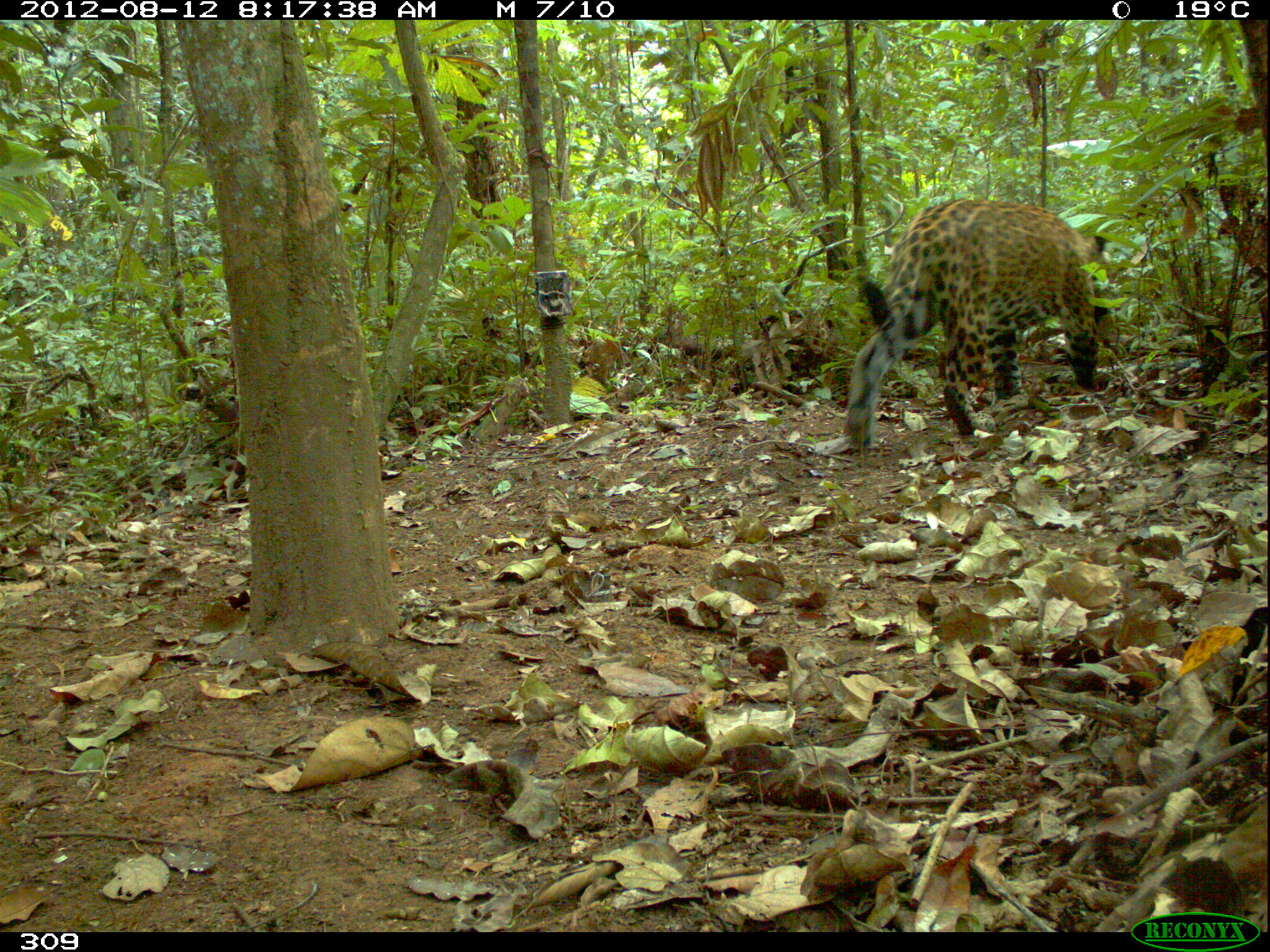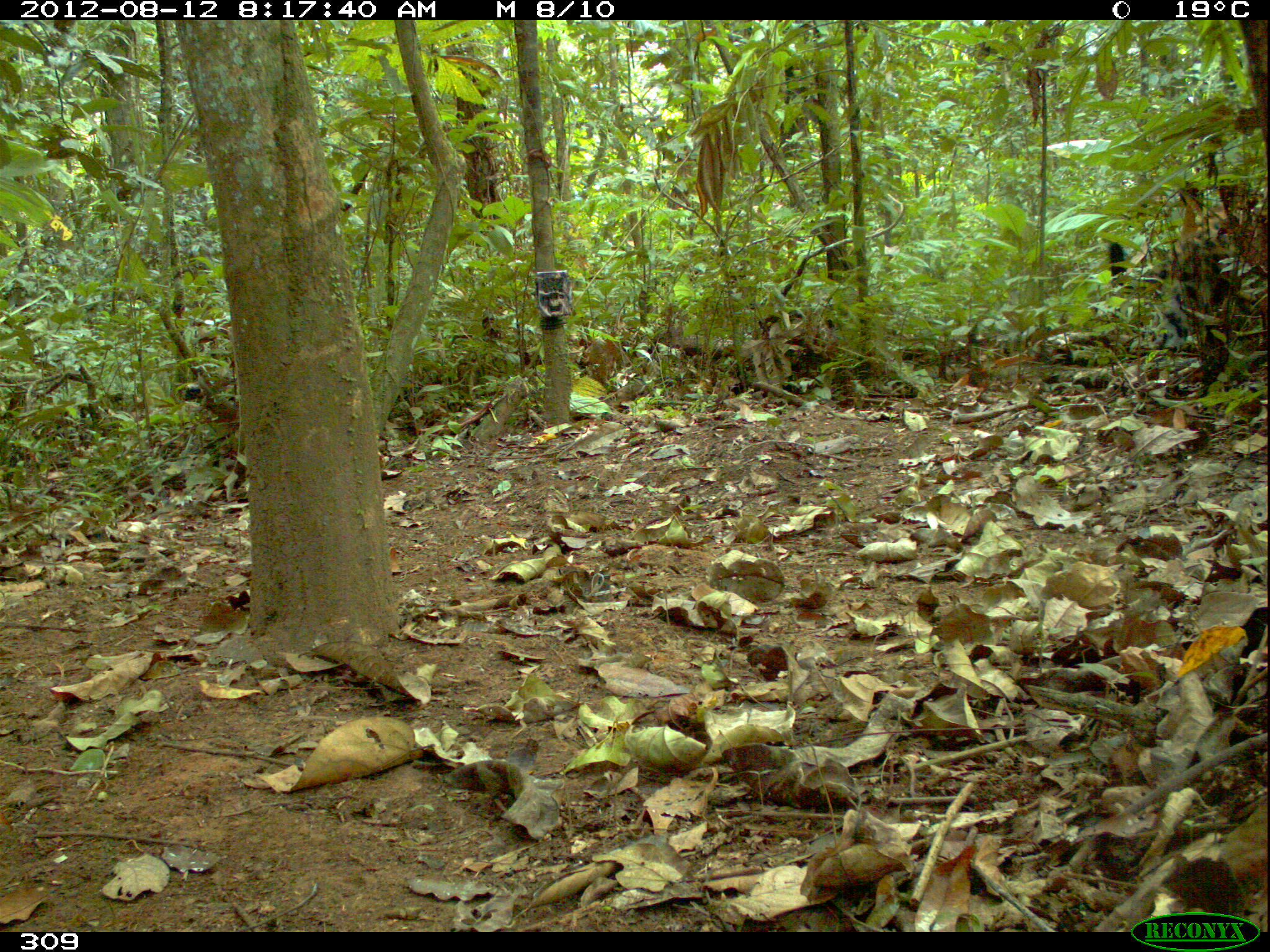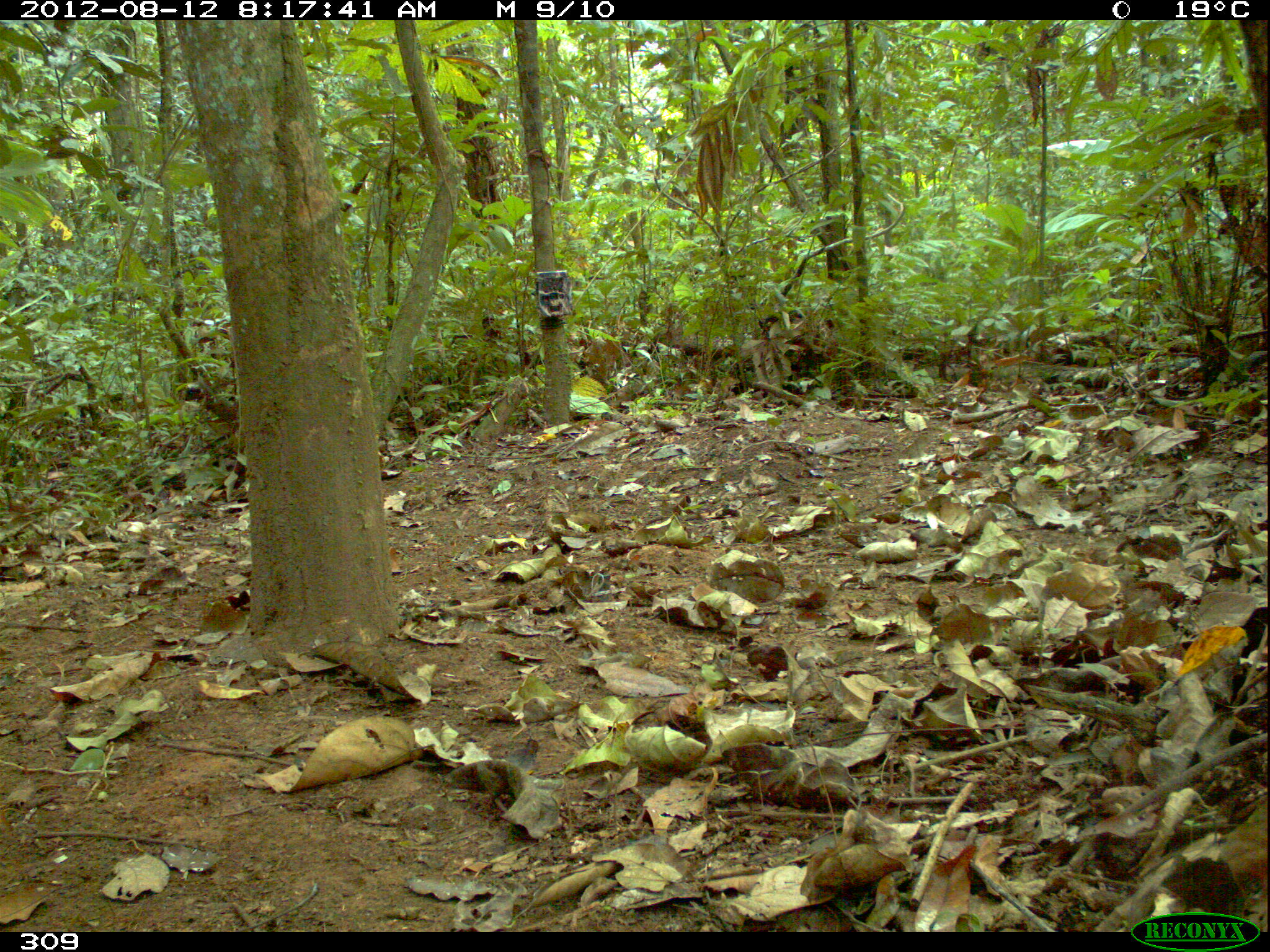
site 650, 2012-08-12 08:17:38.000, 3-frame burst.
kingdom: Animalia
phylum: Chordata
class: Mammalia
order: Carnivora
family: Felidae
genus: Panthera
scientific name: Panthera onca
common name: jaguar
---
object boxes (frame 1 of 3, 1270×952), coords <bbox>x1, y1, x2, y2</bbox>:
panthera onca: <bbox>844, 197, 1107, 450</bbox>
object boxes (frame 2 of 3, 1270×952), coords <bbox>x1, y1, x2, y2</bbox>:
panthera onca: <bbox>1106, 219, 1251, 359</bbox>